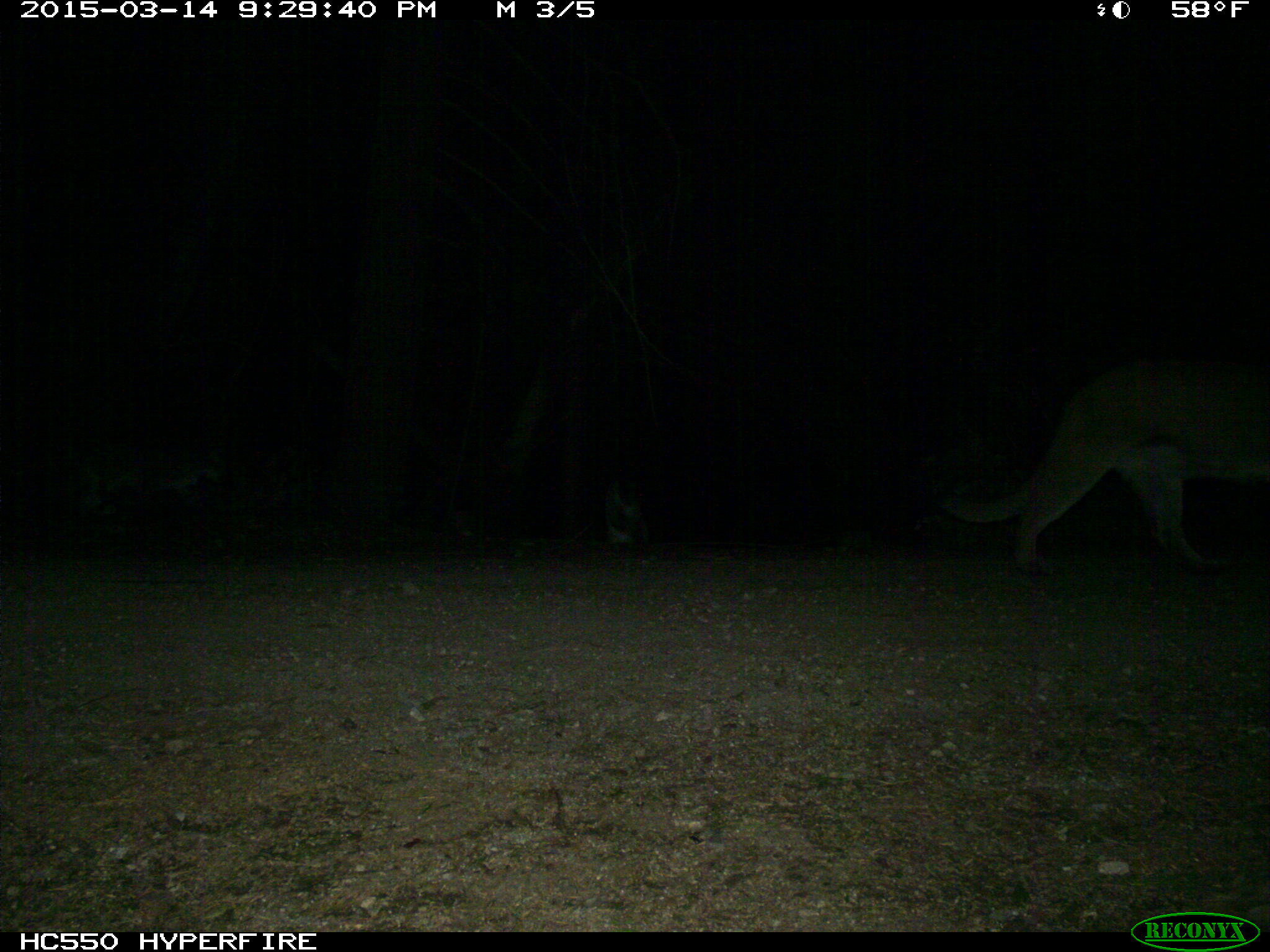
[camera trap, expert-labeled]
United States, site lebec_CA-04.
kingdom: Animalia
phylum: Chordata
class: Mammalia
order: Carnivora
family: Felidae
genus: Puma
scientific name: Puma concolor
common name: mountain lion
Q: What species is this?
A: Puma concolor (mountain lion).